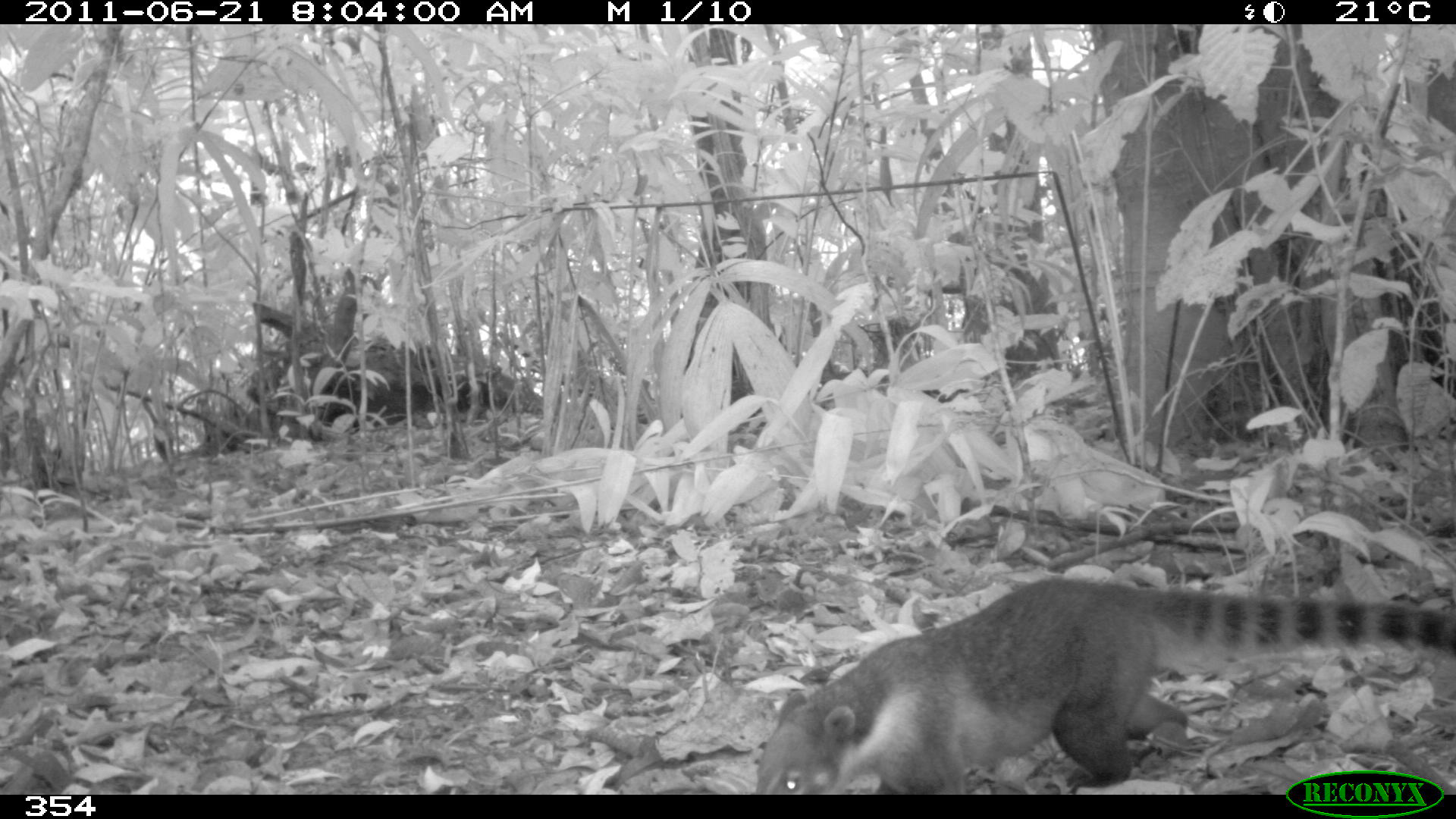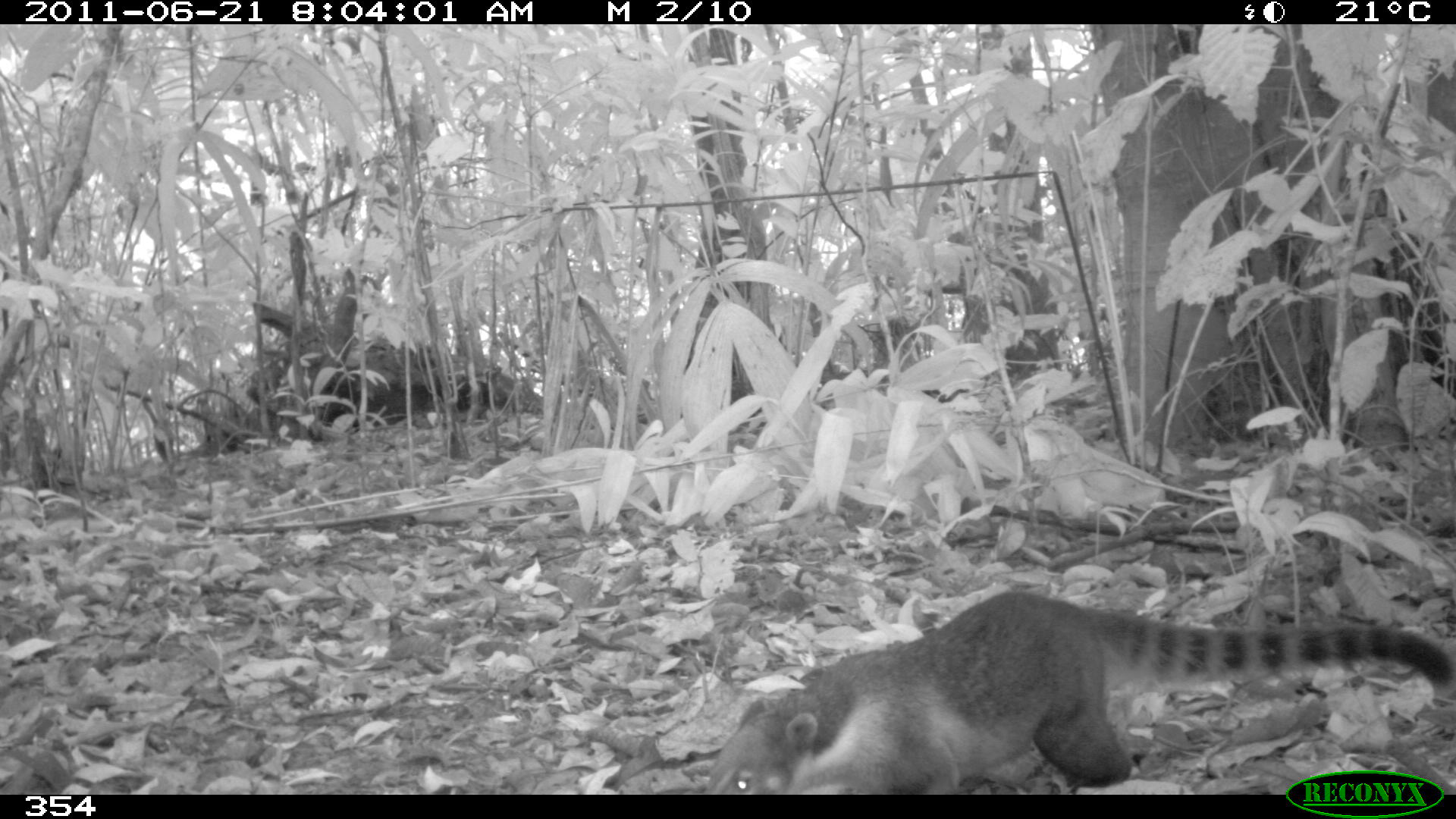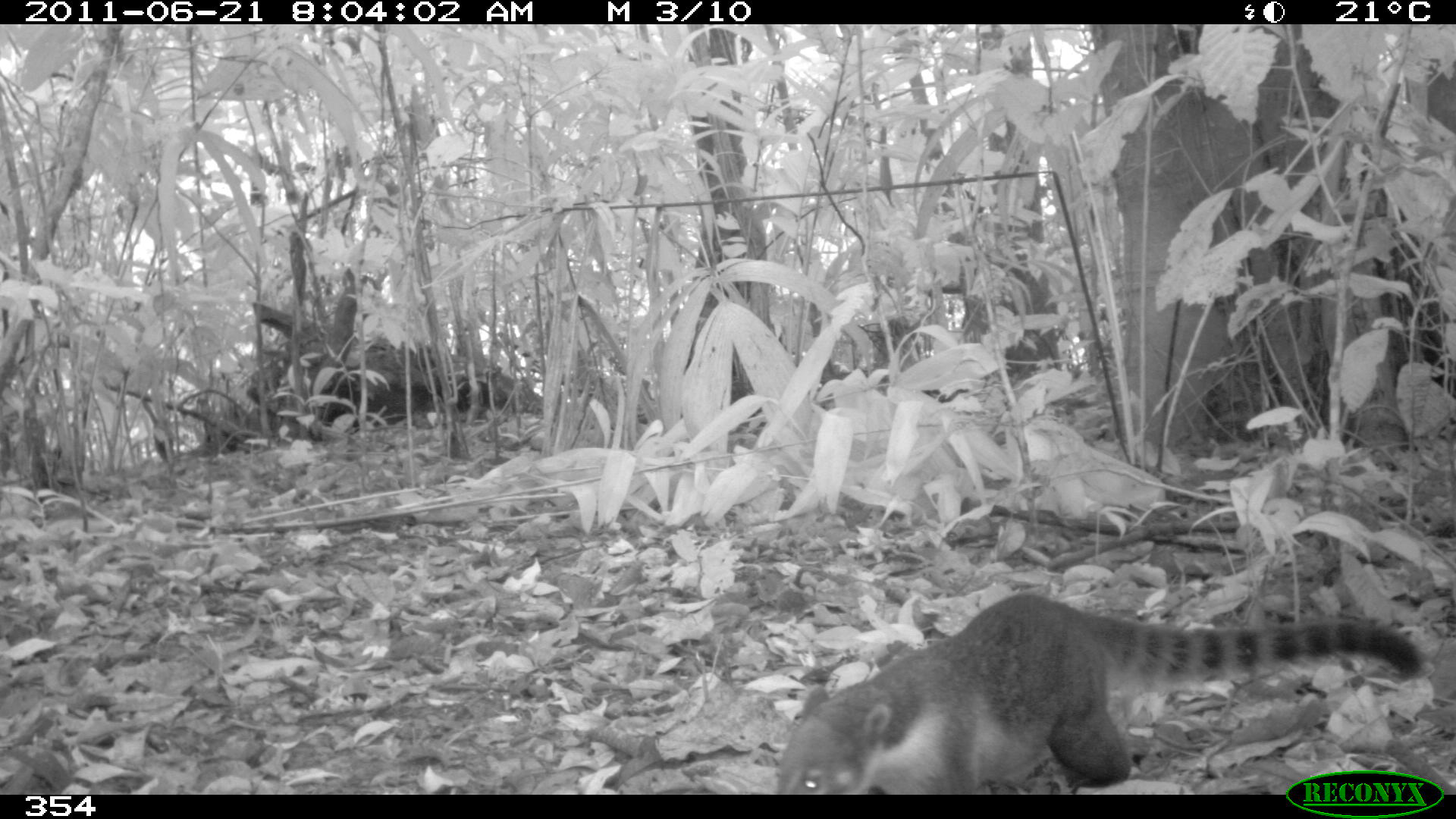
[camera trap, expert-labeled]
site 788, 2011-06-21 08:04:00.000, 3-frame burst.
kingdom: Animalia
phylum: Chordata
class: Mammalia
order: Carnivora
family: Procyonidae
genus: Nasua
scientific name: Nasua nasua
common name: south american coati